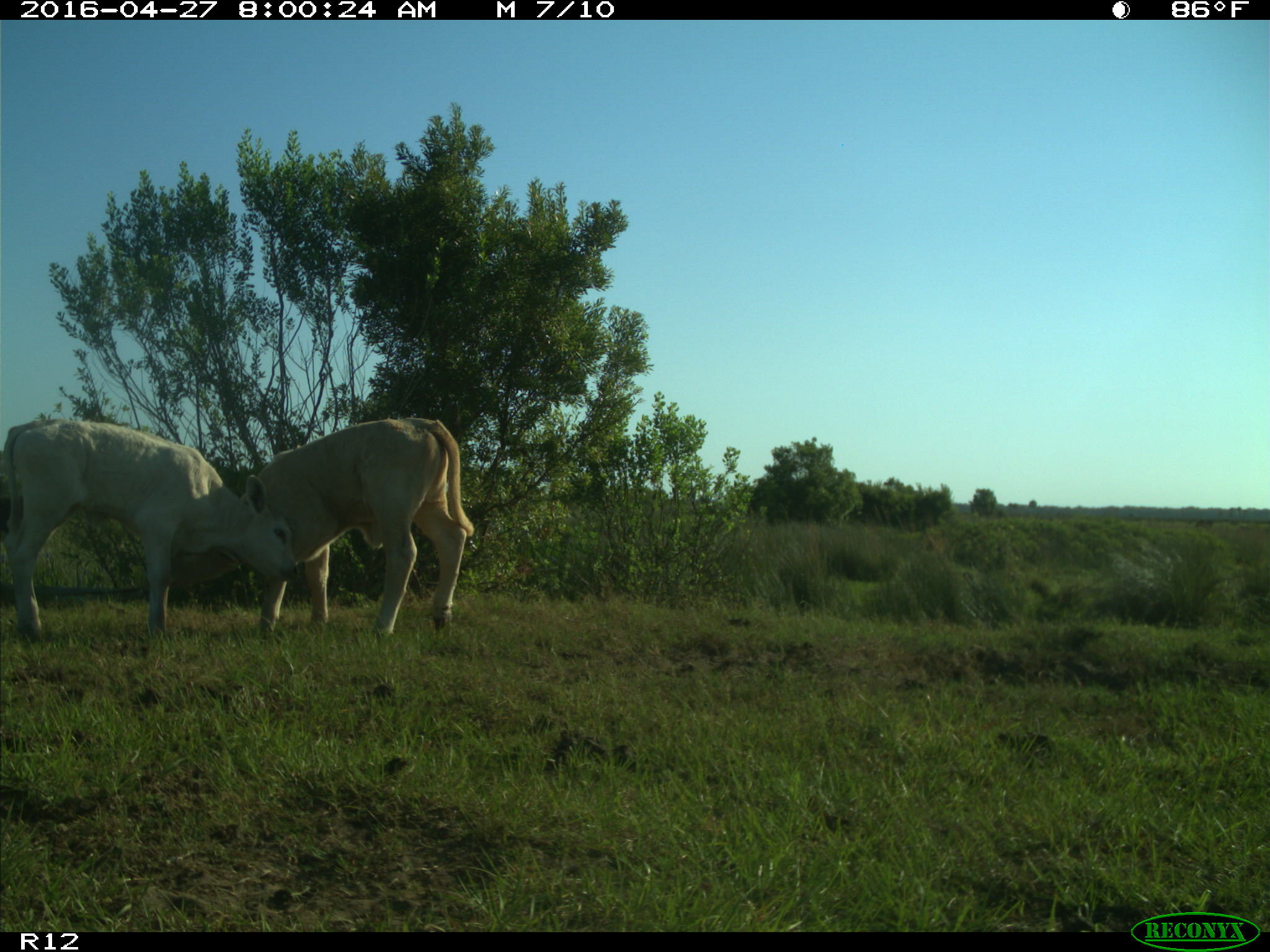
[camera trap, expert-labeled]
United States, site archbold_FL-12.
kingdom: Animalia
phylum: Chordata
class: Mammalia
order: Artiodactyla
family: Bovidae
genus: Bos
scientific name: Bos taurus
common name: domestic cow